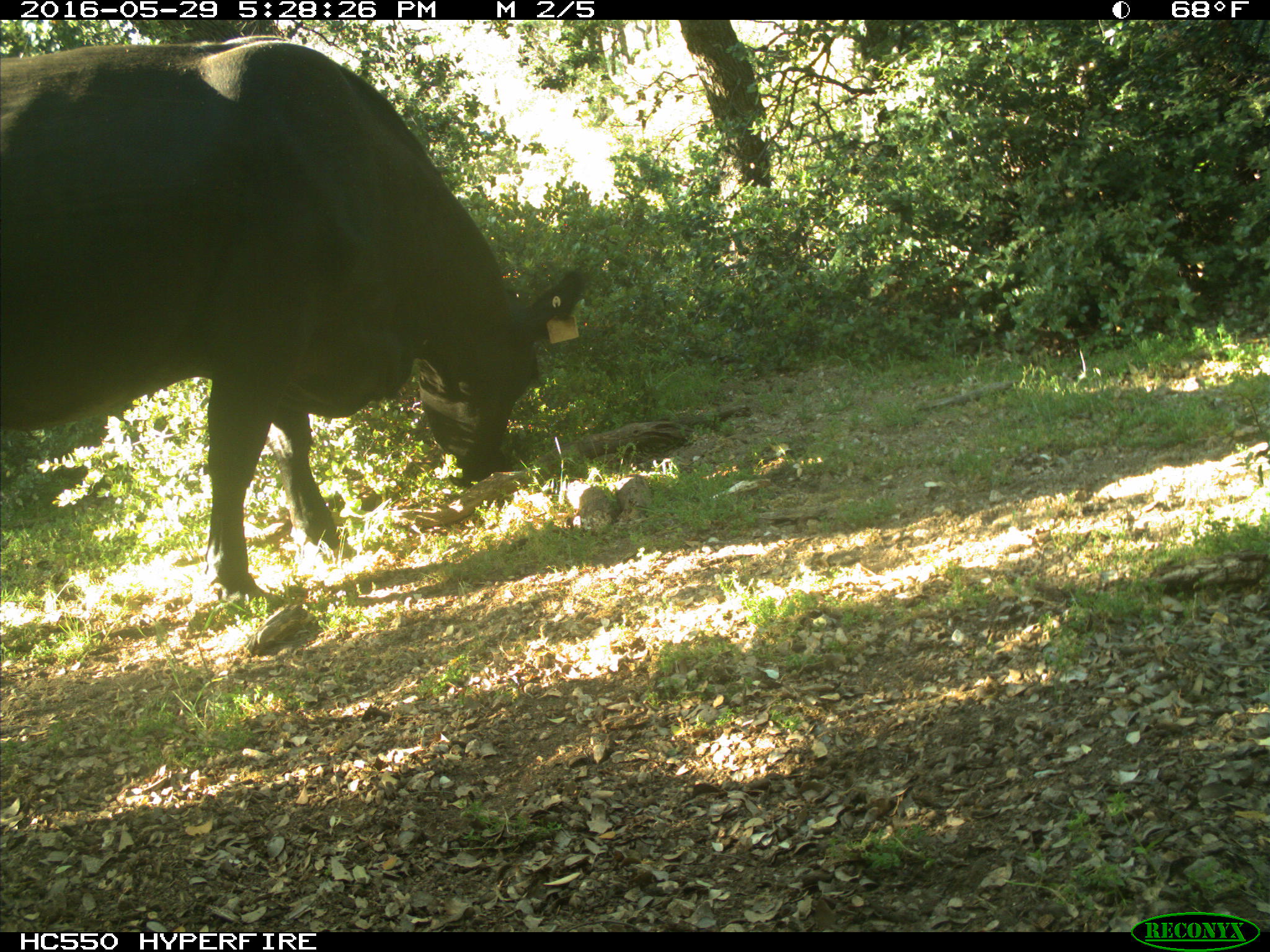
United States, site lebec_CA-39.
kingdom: Animalia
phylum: Chordata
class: Mammalia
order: Artiodactyla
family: Bovidae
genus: Bos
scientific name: Bos taurus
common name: domestic cow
Bos taurus (domestic cow).